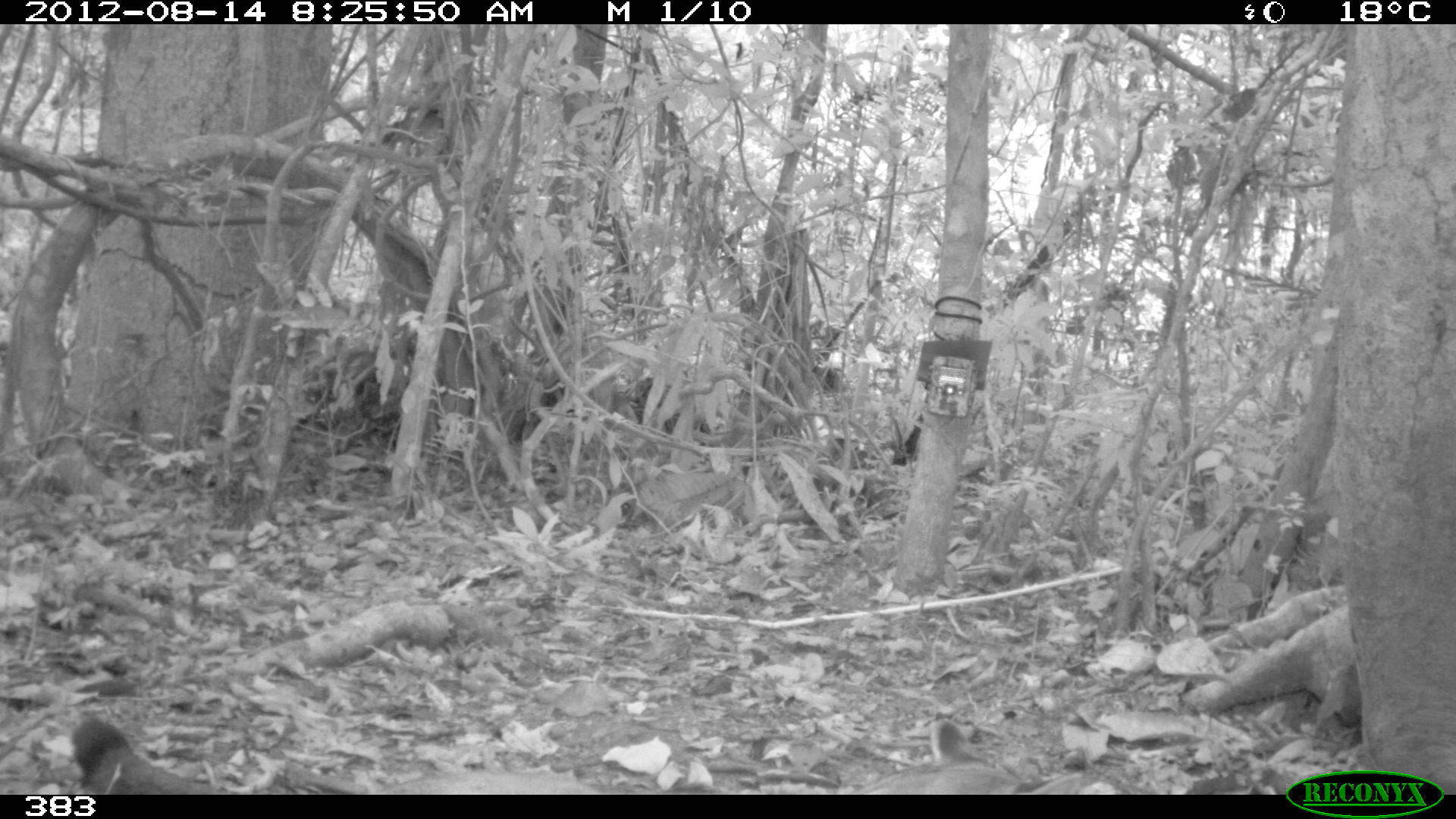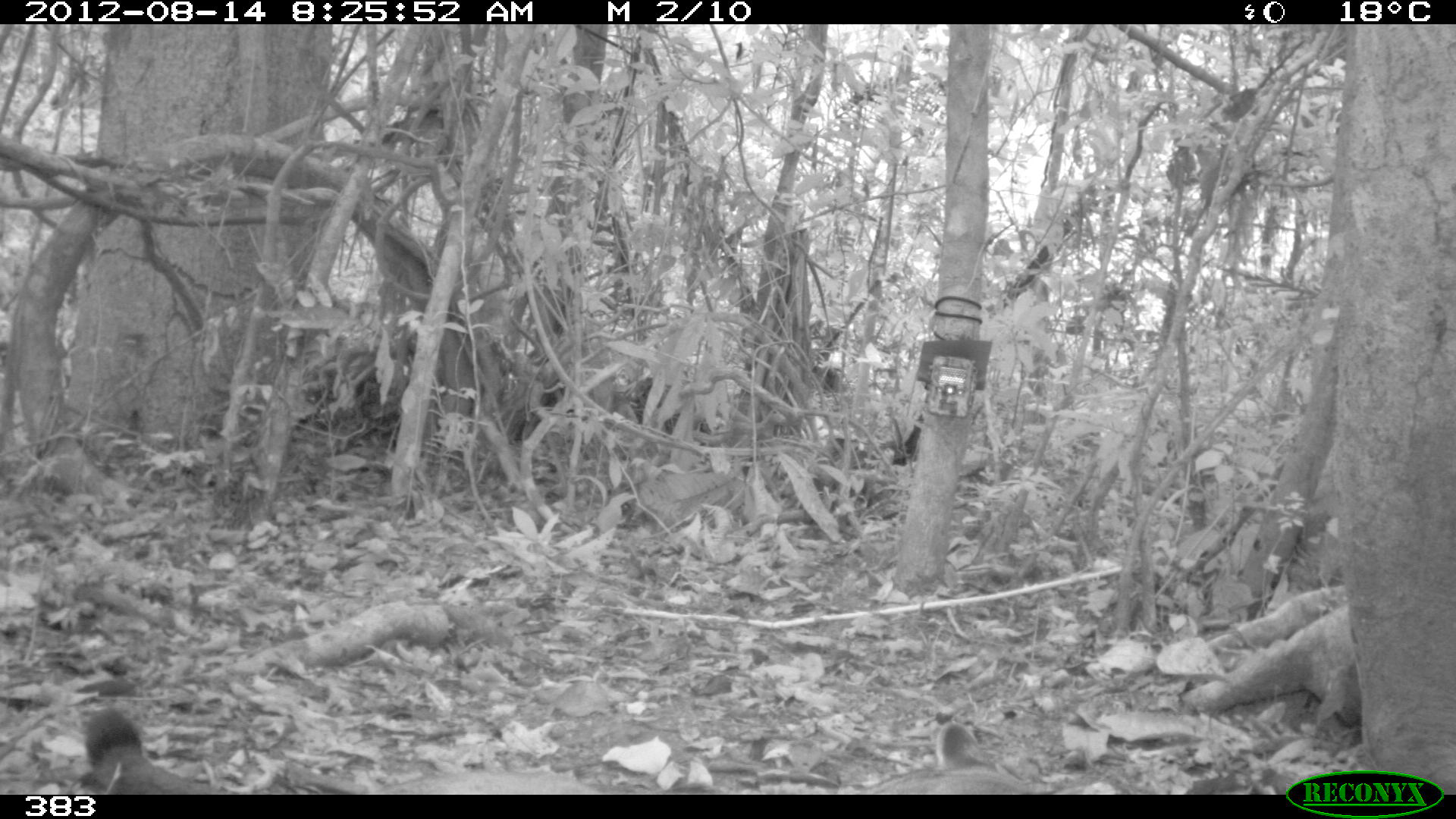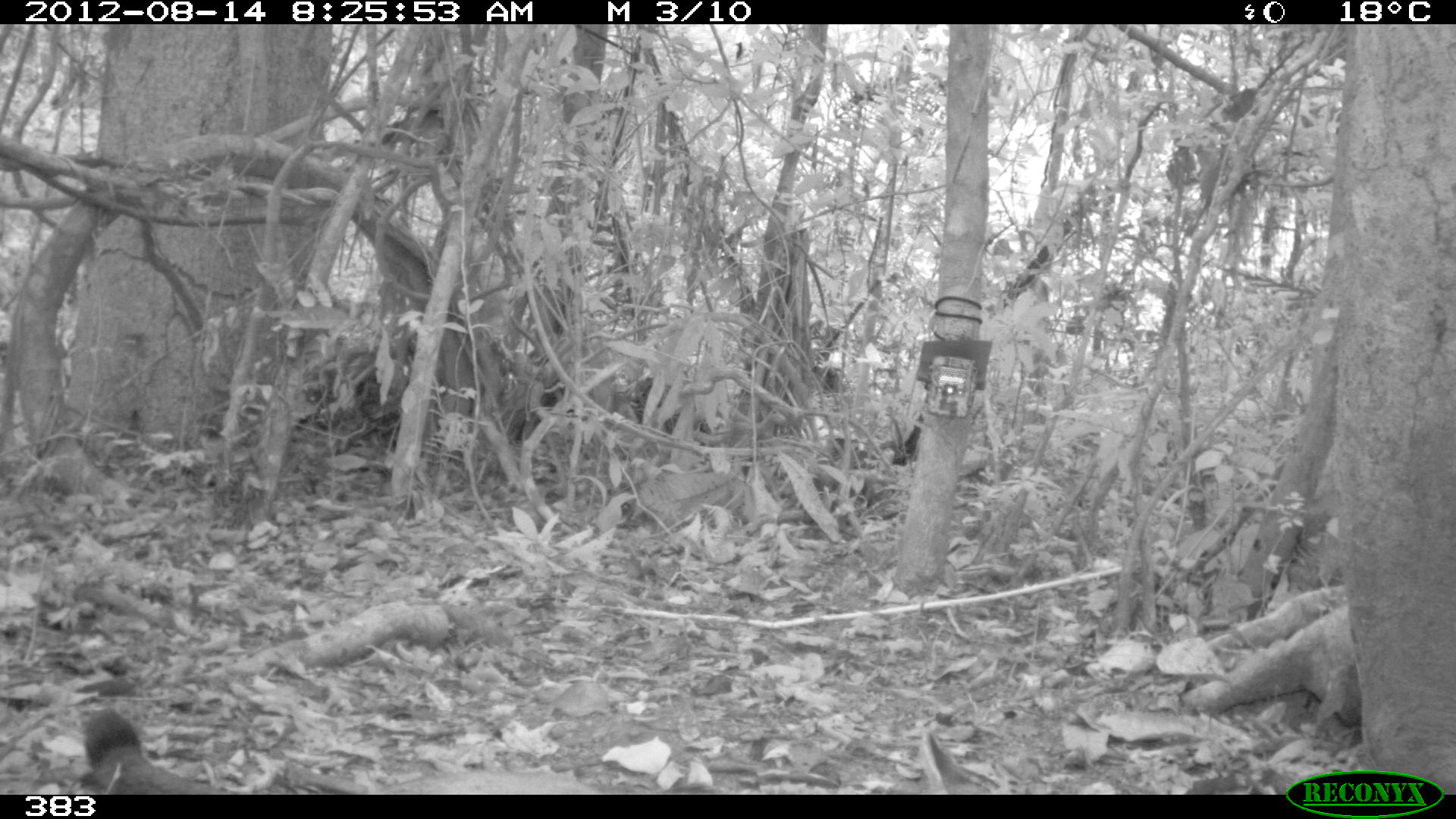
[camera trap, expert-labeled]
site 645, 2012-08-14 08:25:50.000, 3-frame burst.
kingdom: Animalia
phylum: Chordata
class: Mammalia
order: Carnivora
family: Felidae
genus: Puma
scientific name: Puma concolor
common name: mountain lion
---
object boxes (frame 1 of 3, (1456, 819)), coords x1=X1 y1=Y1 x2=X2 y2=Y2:
puma concolor: x1=69 y1=717 x2=1083 y2=794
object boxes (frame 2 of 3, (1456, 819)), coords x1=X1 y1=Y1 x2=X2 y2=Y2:
puma concolor: x1=82 y1=703 x2=1047 y2=794